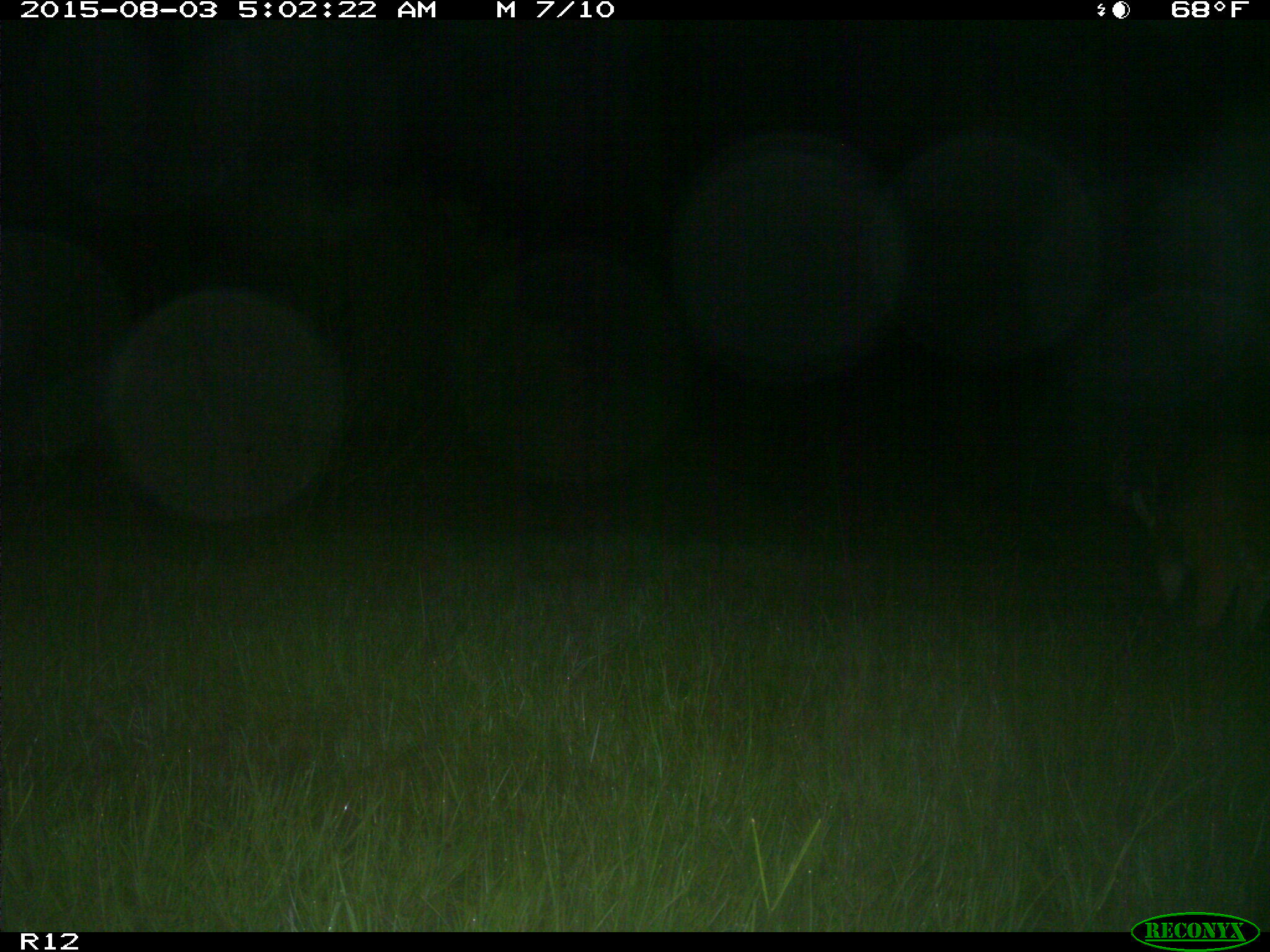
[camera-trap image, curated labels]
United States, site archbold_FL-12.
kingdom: Animalia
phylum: Chordata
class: Mammalia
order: Artiodactyla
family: Cervidae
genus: Odocoileus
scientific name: Odocoileus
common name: deer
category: unidentified deer